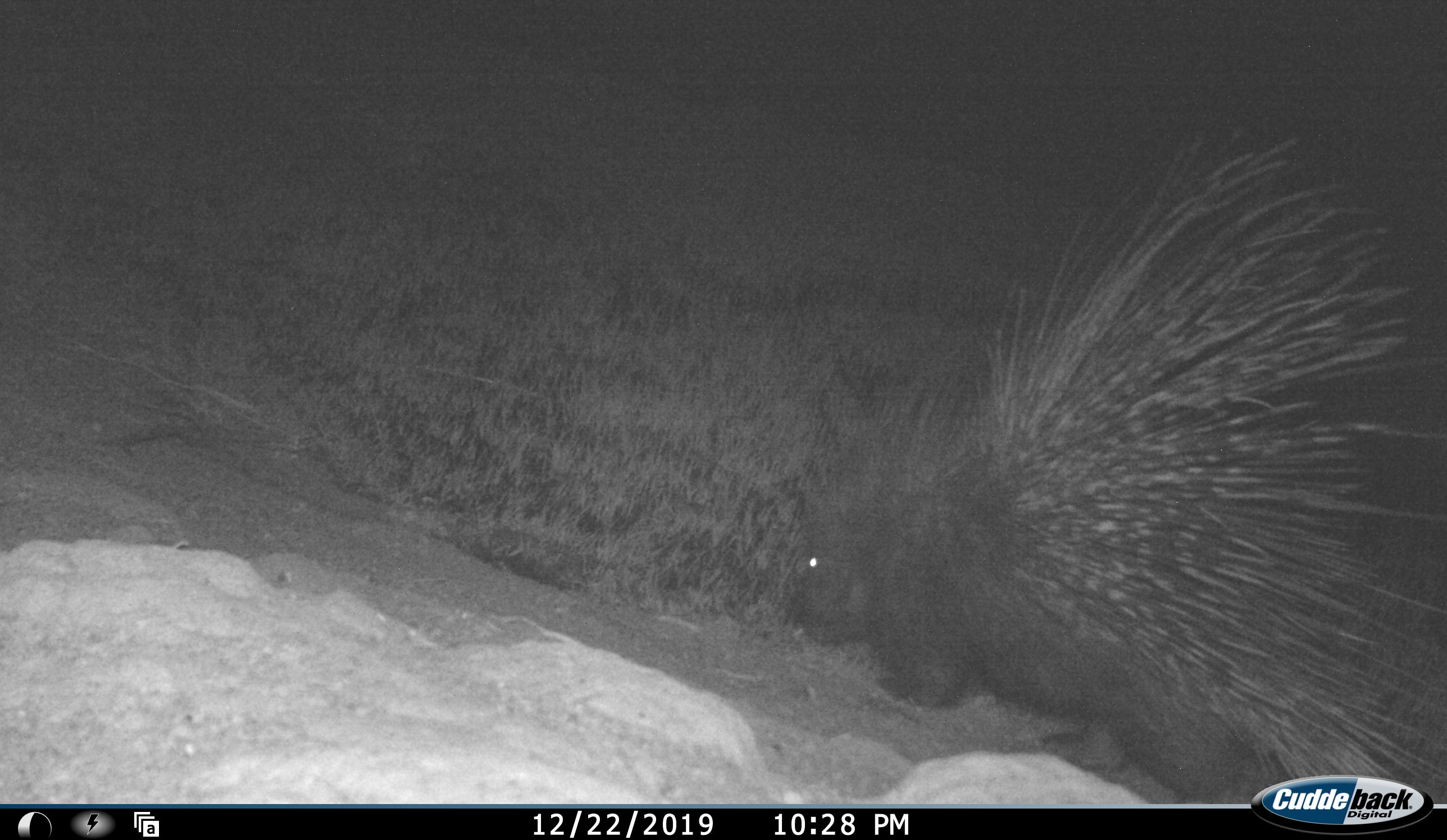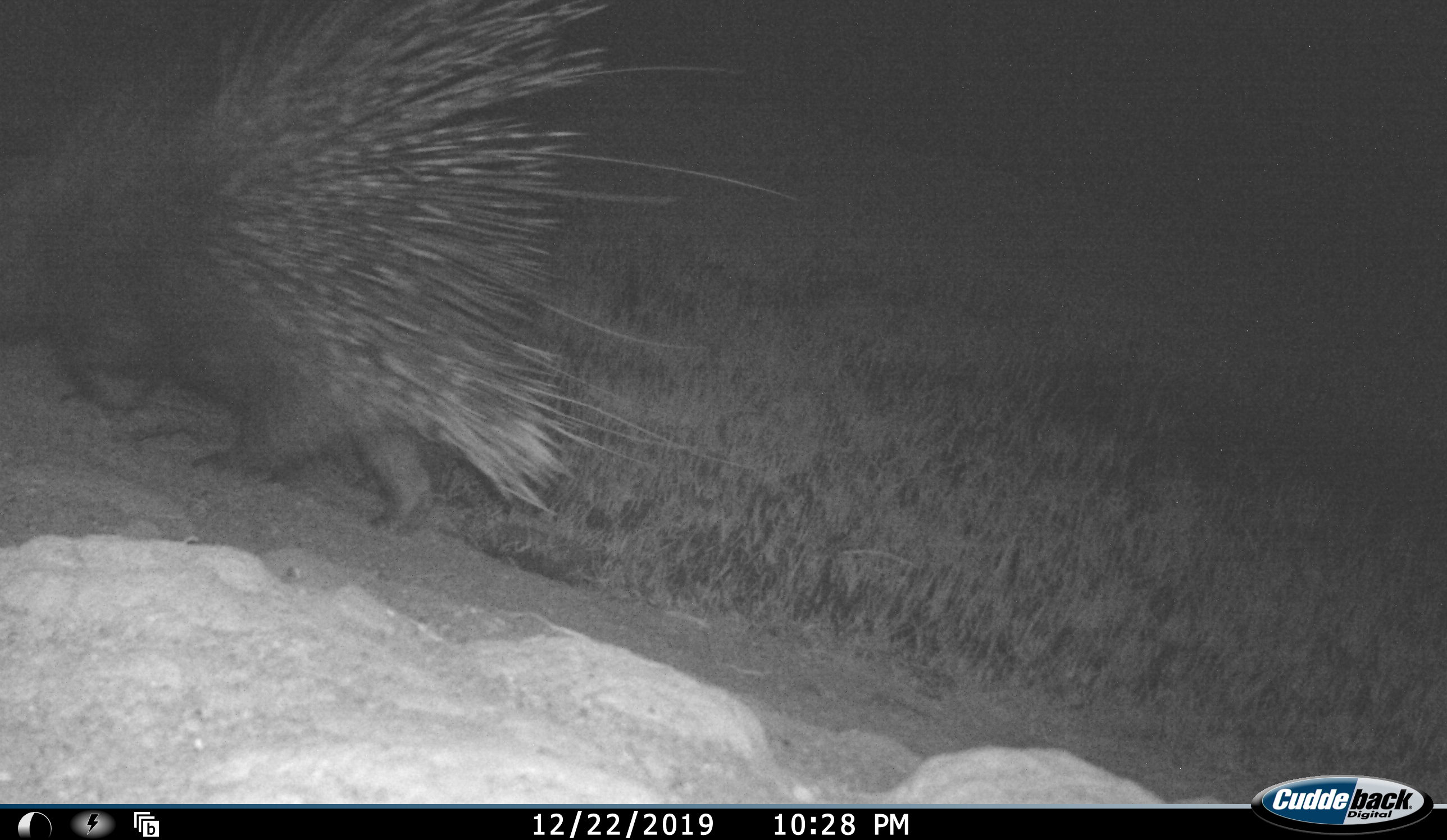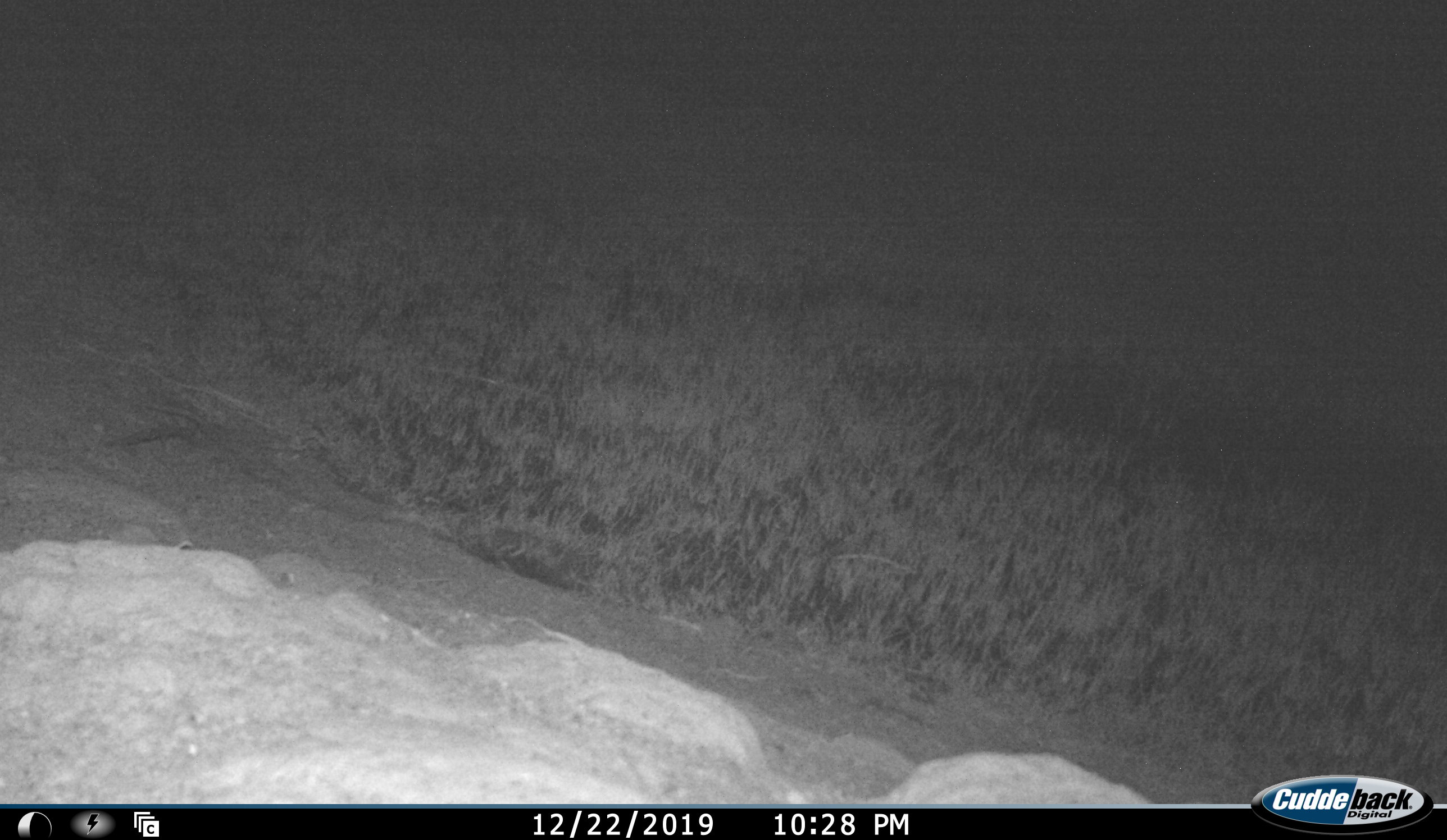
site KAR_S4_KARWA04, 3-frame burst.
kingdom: Animalia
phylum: Chordata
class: Mammalia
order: Rodentia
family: Hystricidae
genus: Hystrix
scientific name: Hystrix cristata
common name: crested porcupine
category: porcupine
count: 1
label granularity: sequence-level